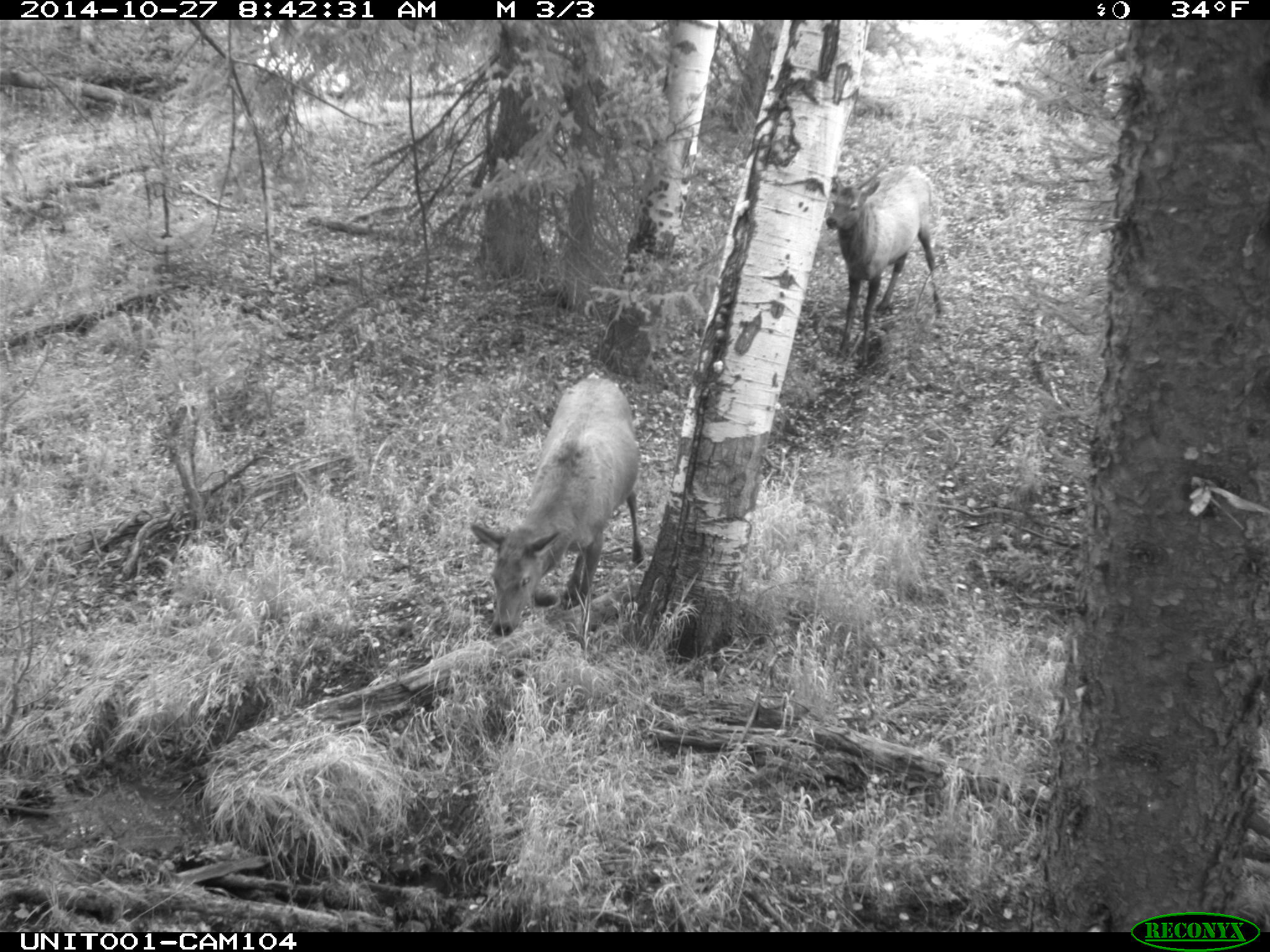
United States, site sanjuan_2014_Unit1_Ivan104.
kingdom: Animalia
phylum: Chordata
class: Mammalia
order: Artiodactyla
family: Cervidae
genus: Cervus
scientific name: Cervus elaphus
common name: red deer